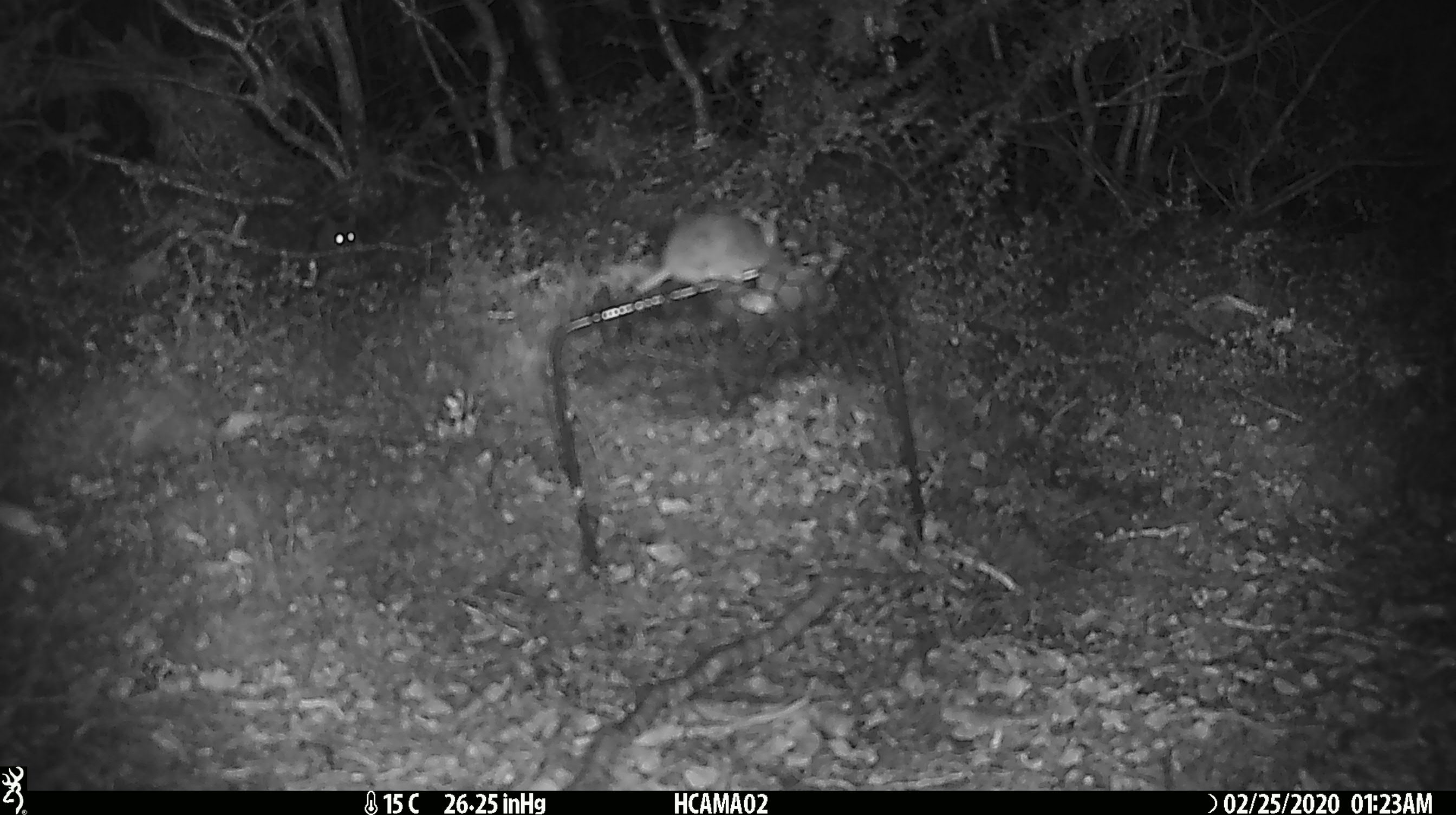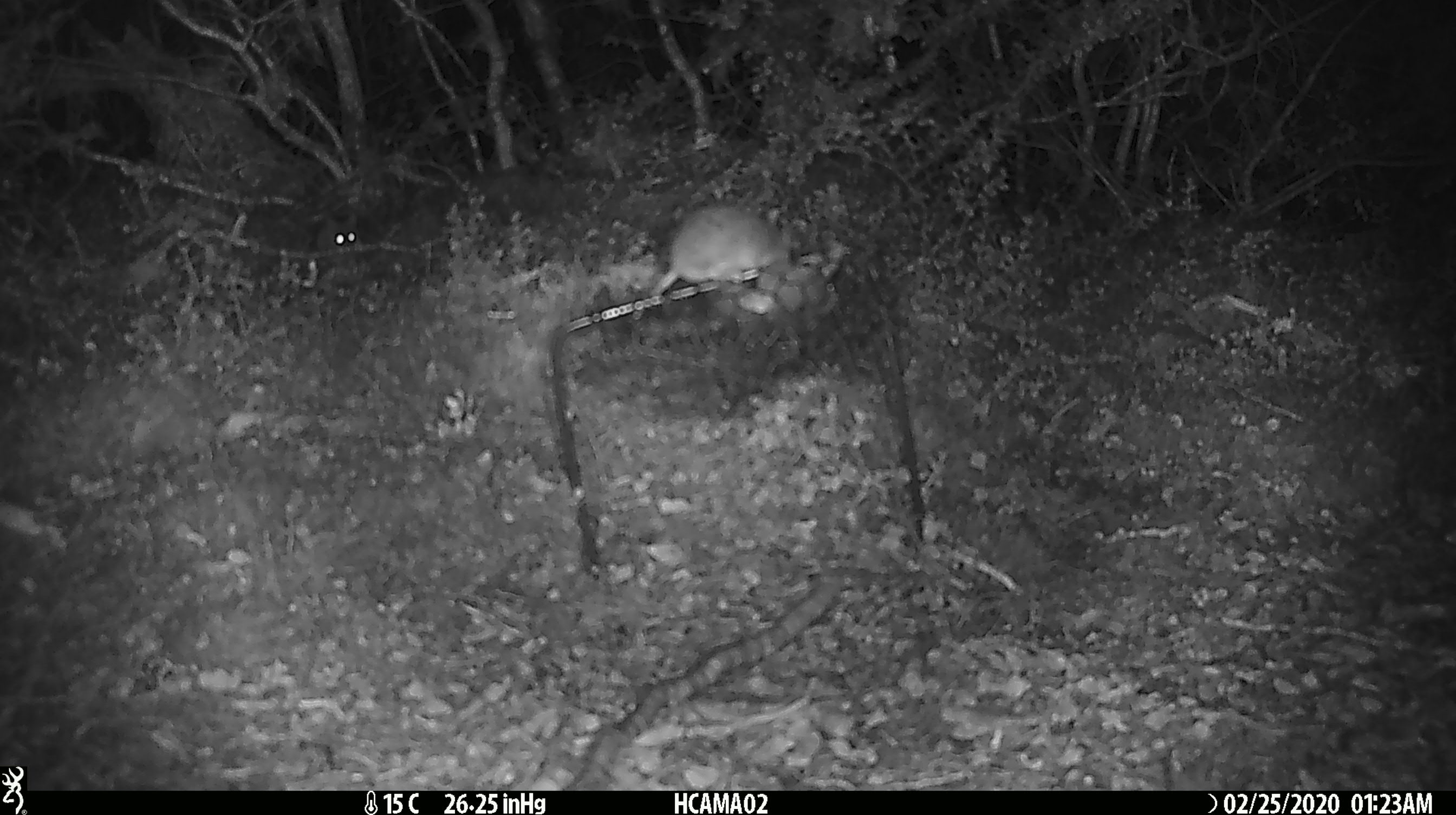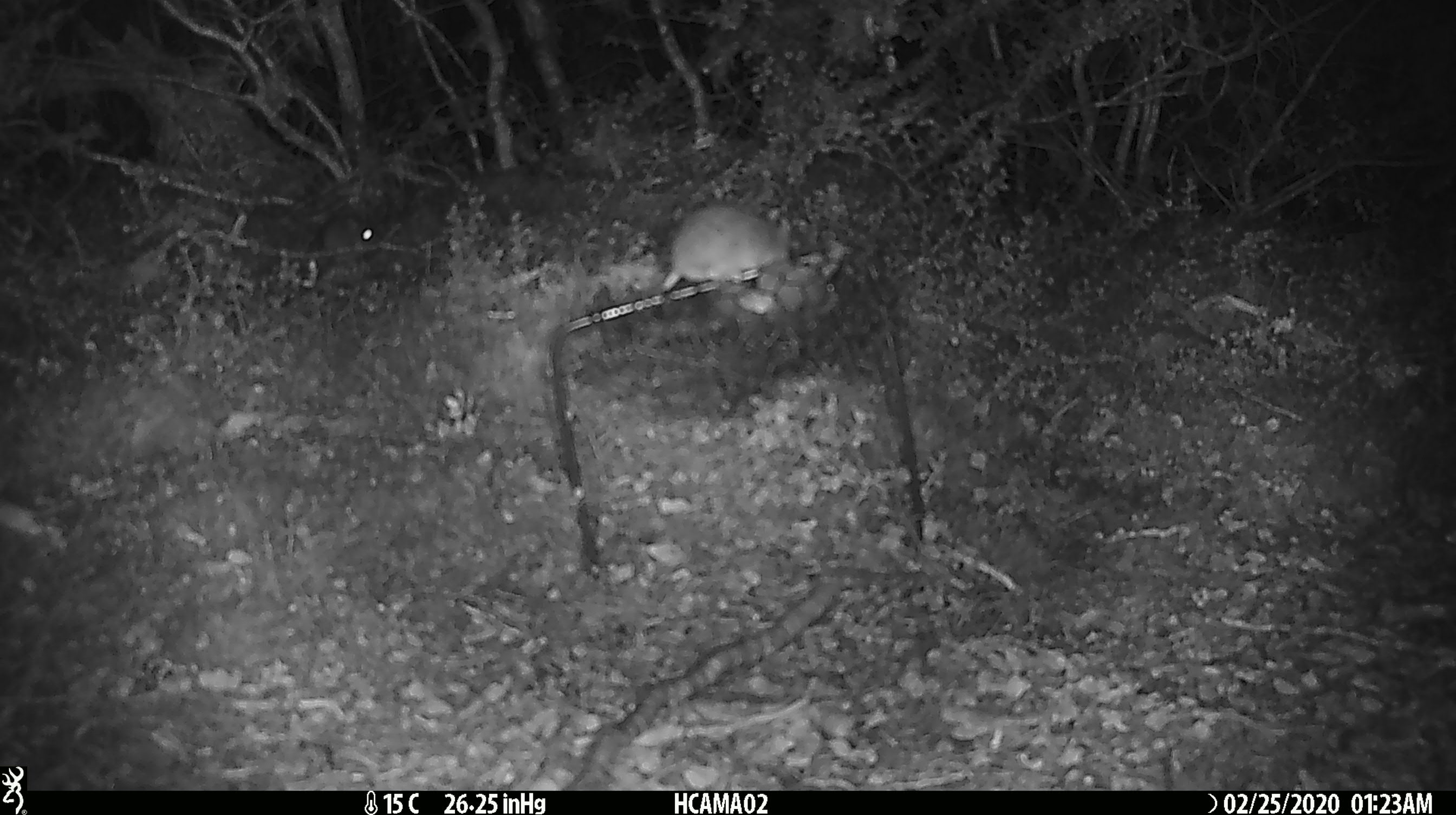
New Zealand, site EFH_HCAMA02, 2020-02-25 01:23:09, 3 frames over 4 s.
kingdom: Animalia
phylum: Chordata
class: Mammalia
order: Rodentia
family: Muridae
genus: Mus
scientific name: Mus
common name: mouse